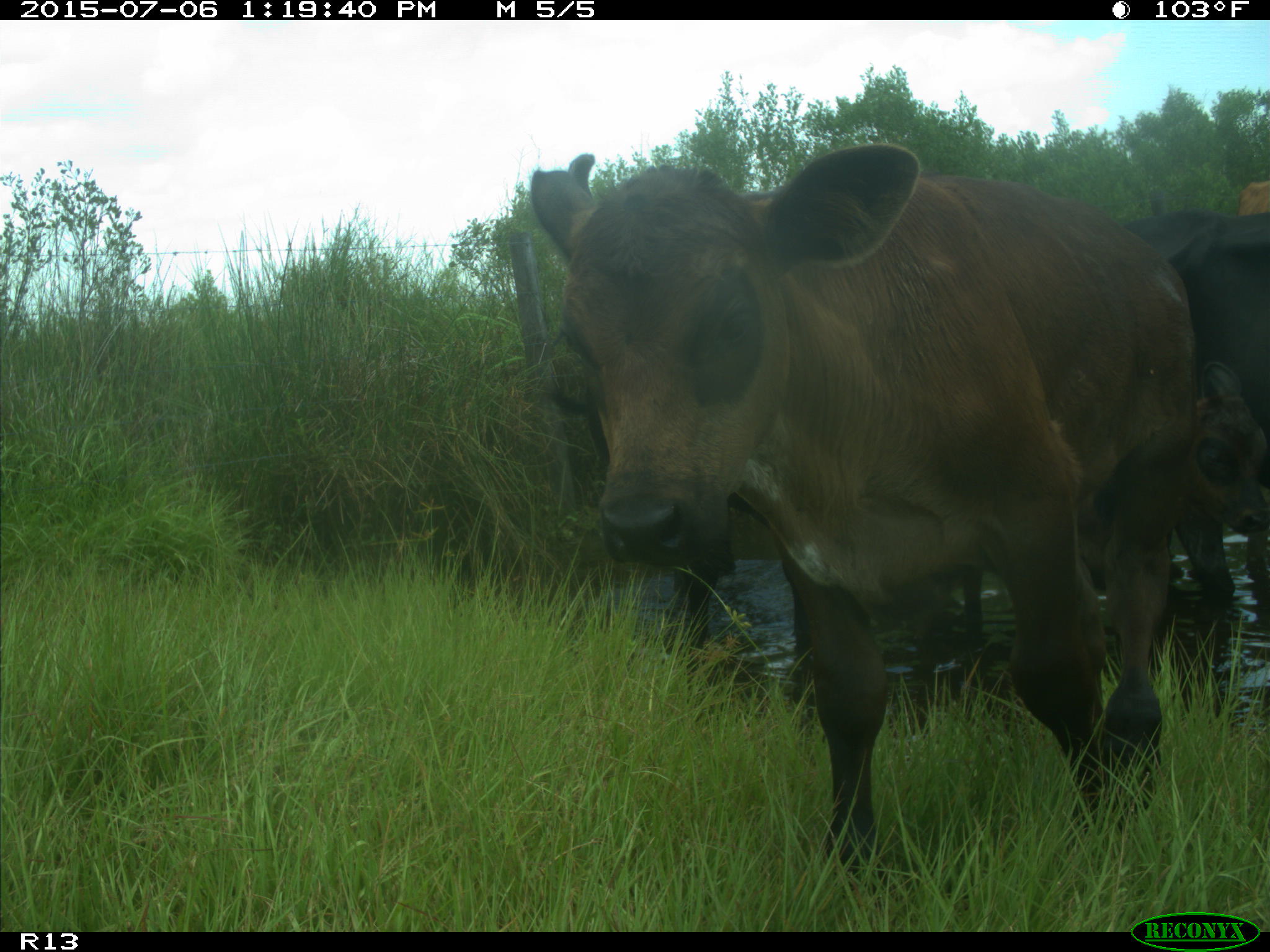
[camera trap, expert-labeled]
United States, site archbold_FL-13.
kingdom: Animalia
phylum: Chordata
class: Mammalia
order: Artiodactyla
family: Bovidae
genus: Bos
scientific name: Bos taurus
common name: domestic cow